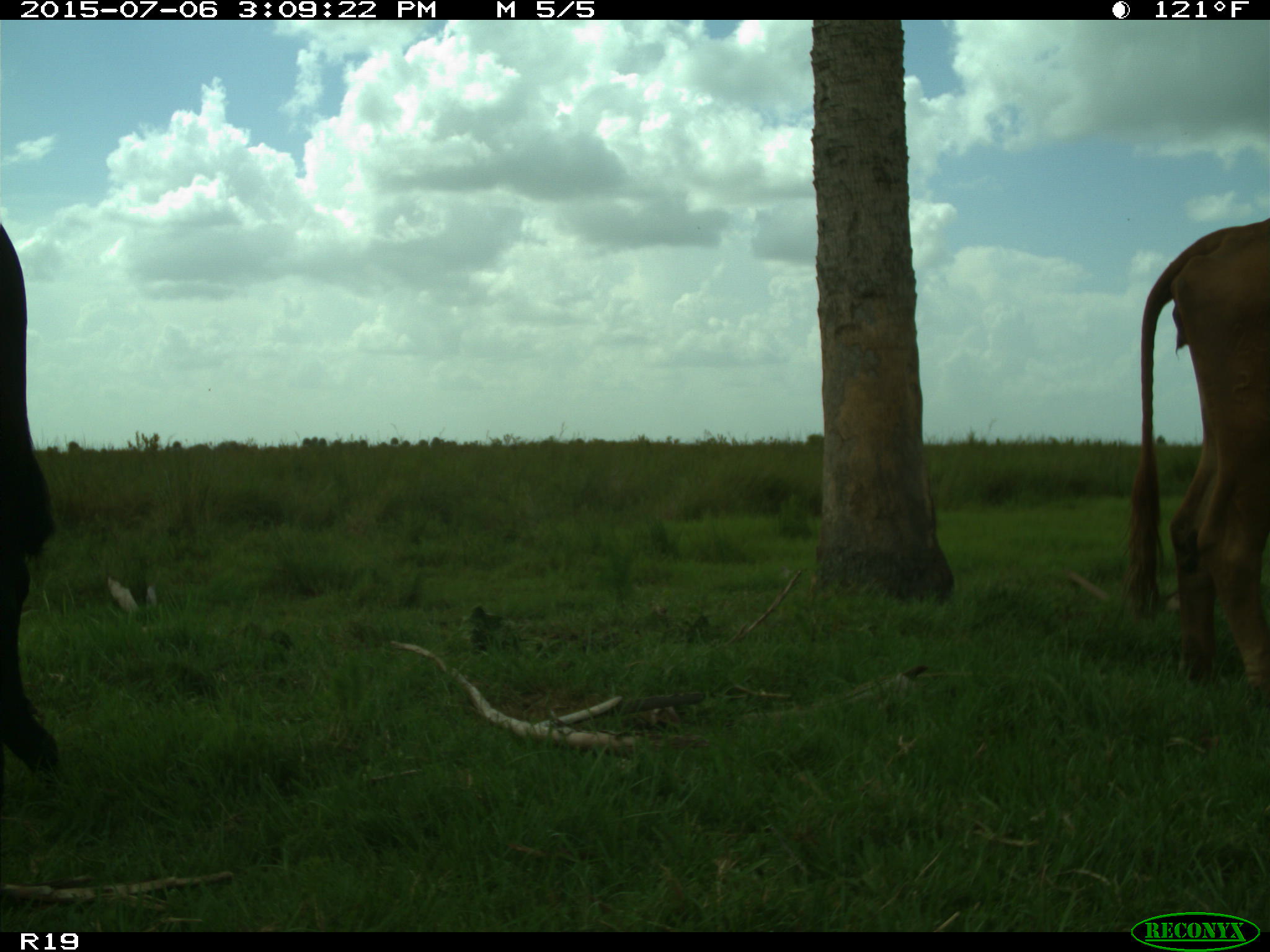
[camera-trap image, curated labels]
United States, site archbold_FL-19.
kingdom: Animalia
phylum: Chordata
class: Mammalia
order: Artiodactyla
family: Bovidae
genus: Bos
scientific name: Bos taurus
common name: domestic cow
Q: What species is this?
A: Bos taurus (domestic cow).